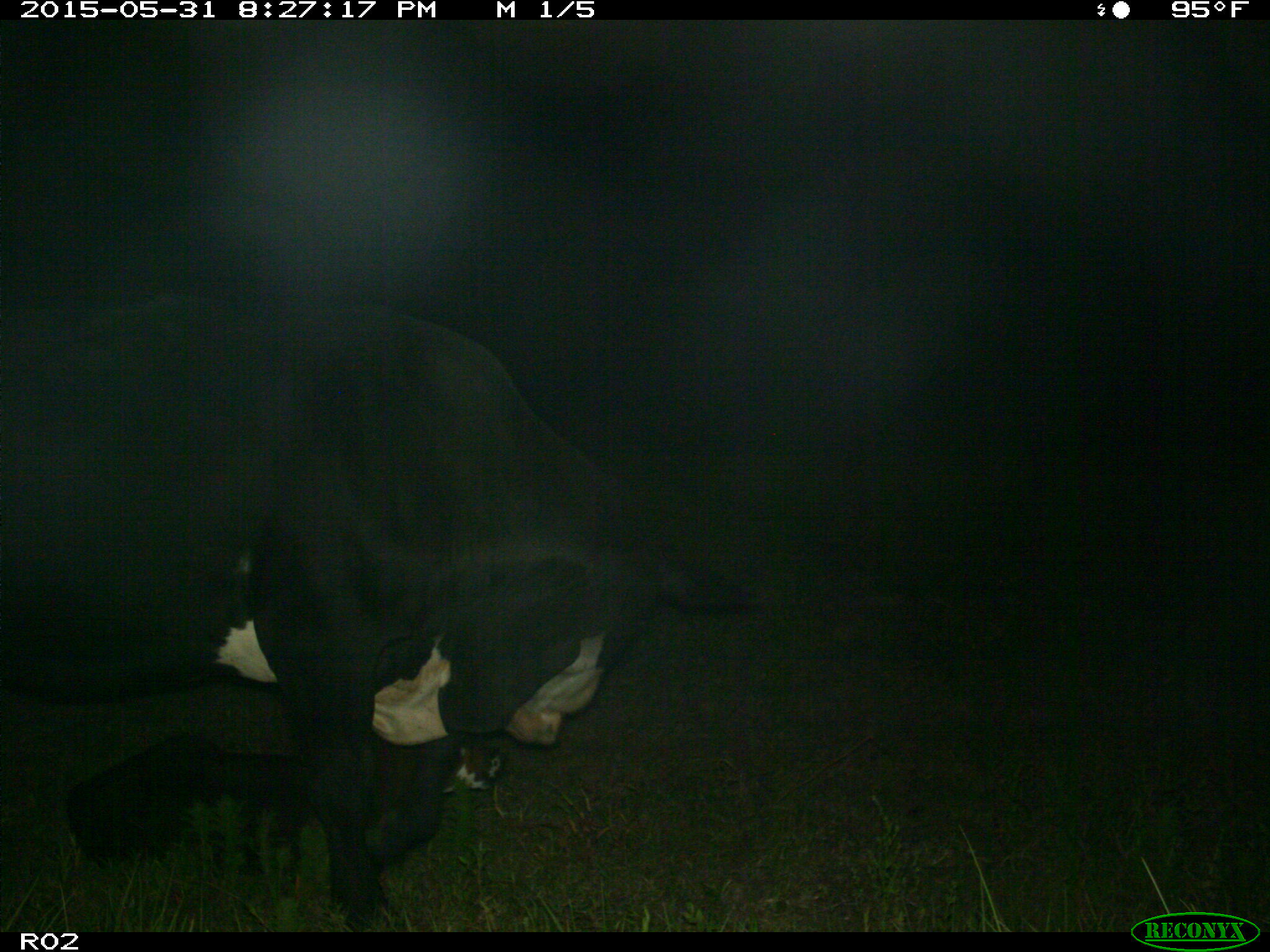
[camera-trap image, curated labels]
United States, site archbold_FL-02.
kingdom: Animalia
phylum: Chordata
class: Mammalia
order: Artiodactyla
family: Bovidae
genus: Bos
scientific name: Bos taurus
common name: domestic cow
Bos taurus (domestic cow).